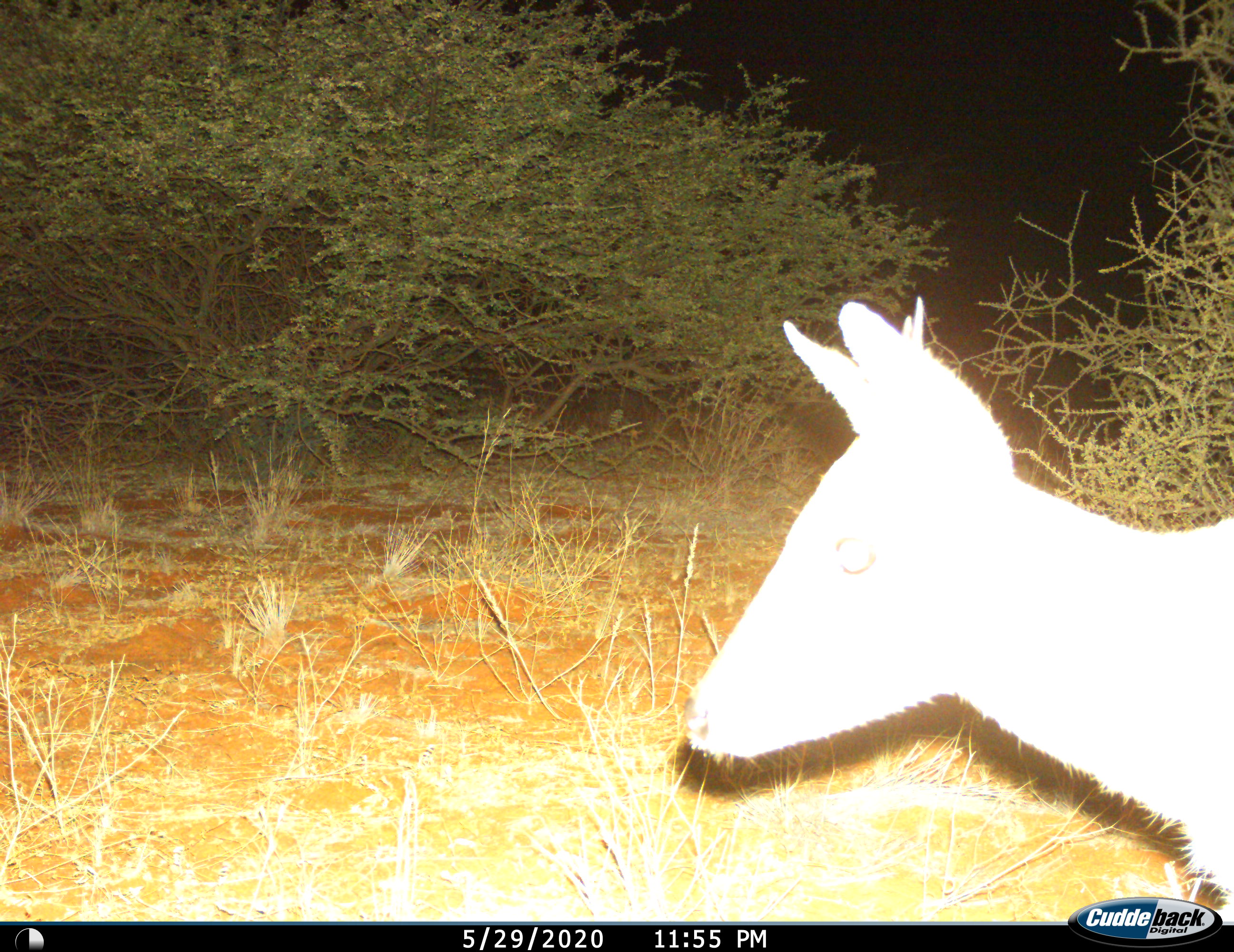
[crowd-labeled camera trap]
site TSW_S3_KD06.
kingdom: Animalia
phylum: Chordata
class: Mammalia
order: Artiodactyla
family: Bovidae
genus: Sylvicapra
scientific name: Sylvicapra grimmia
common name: common duiker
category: duikercommongrey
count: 1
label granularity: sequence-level